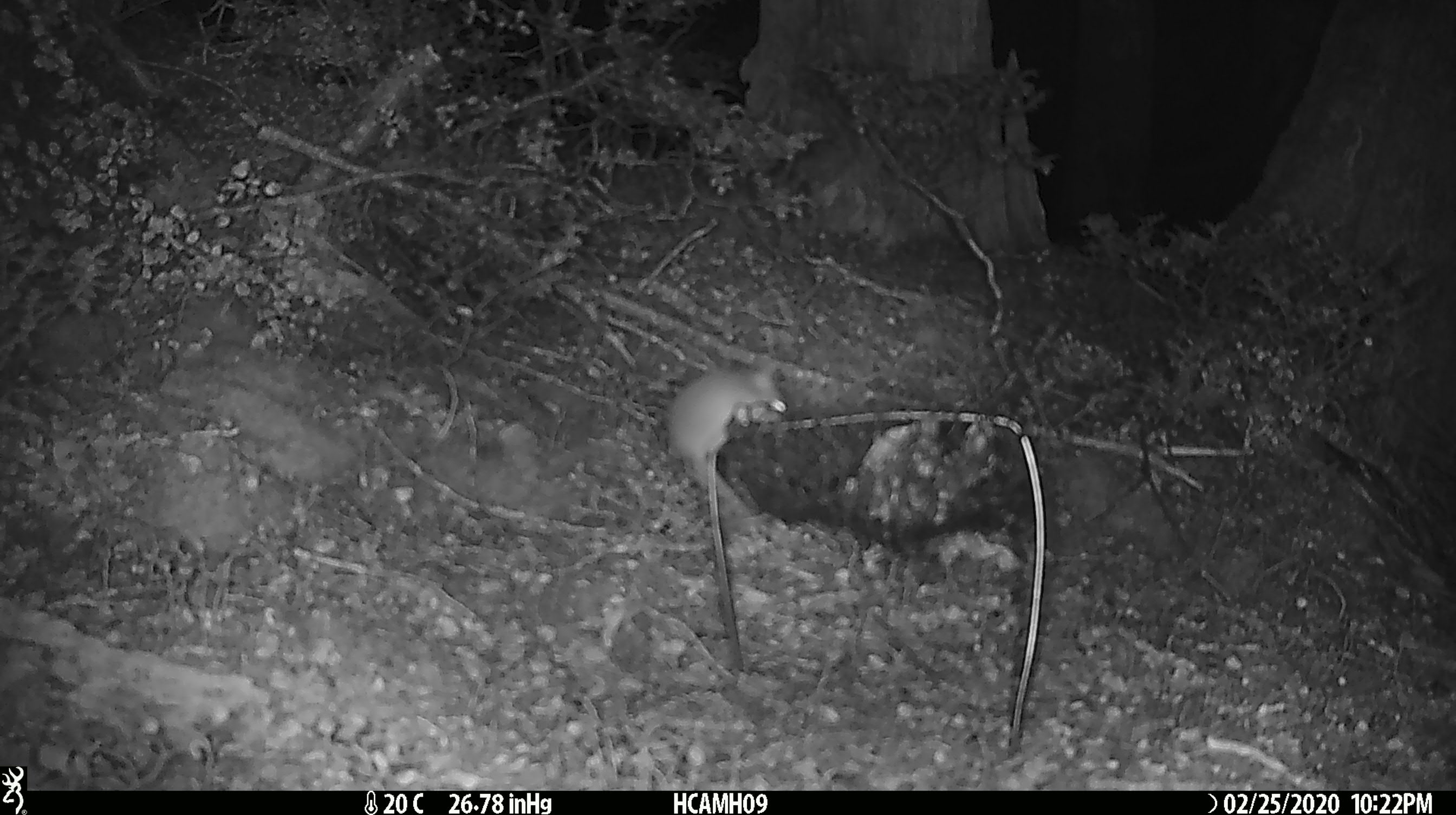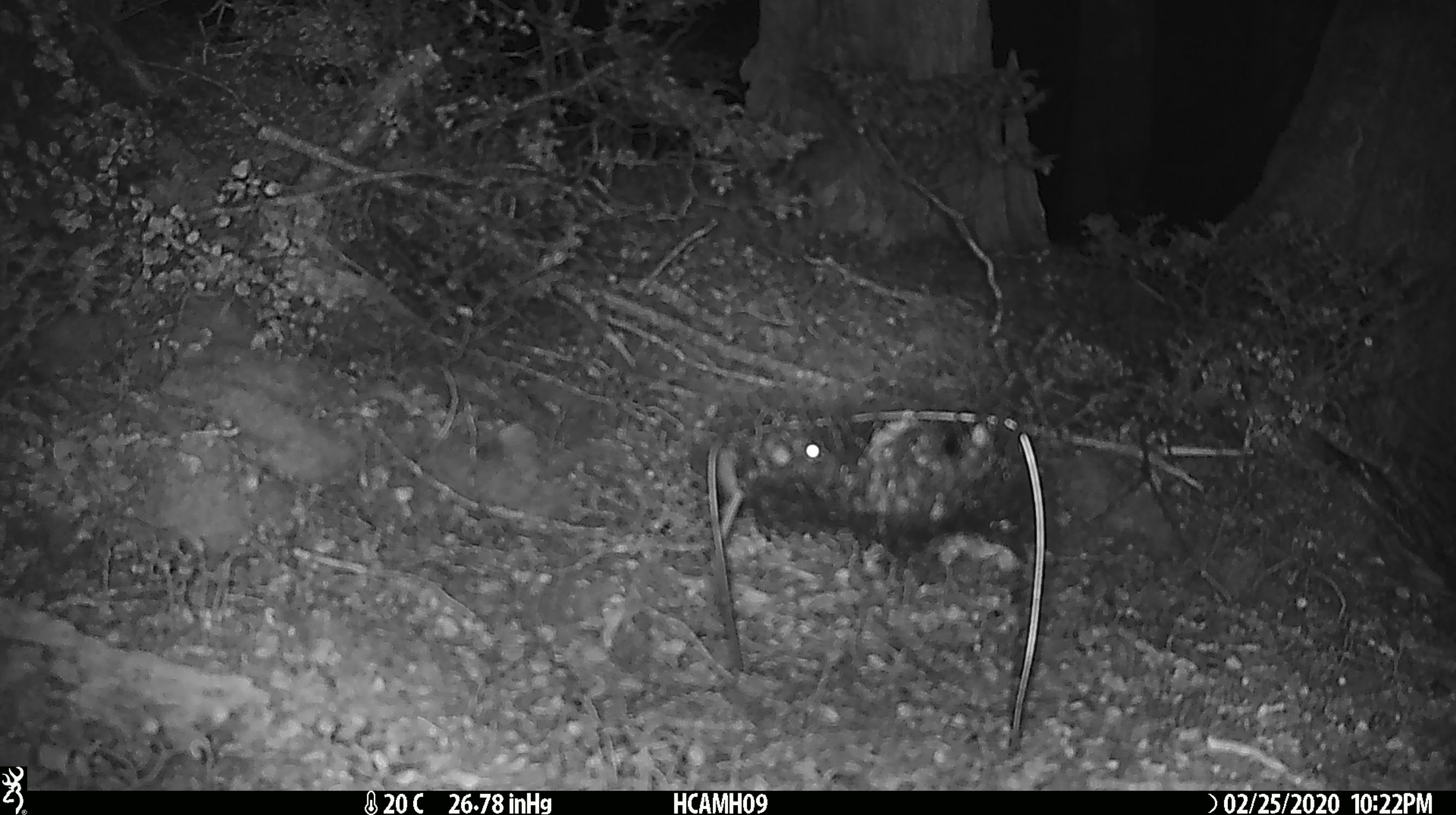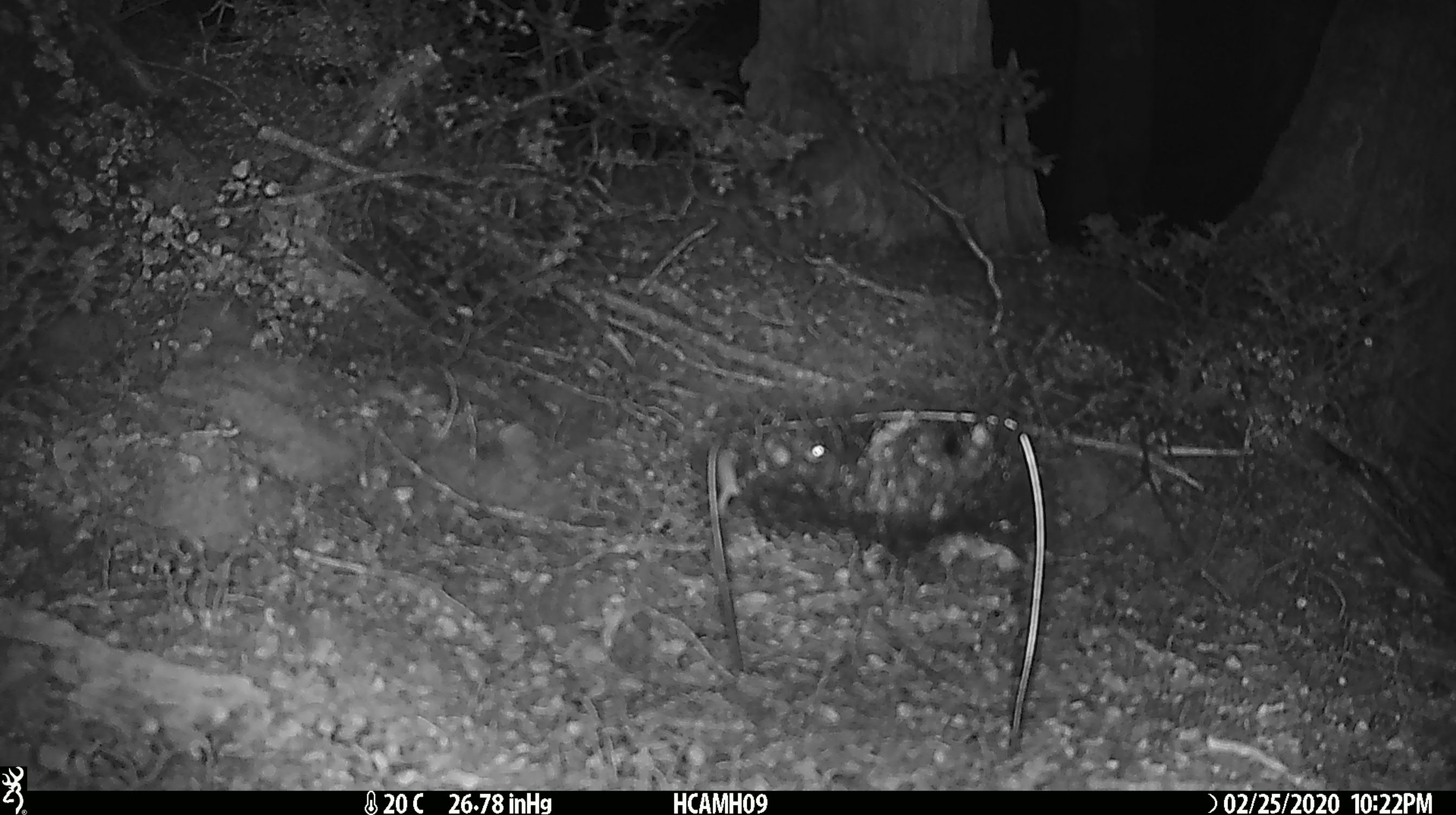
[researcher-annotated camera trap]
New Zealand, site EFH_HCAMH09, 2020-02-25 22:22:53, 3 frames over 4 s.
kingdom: Animalia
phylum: Chordata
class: Mammalia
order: Rodentia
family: Muridae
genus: Mus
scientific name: Mus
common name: mouse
Mouse (Mus).